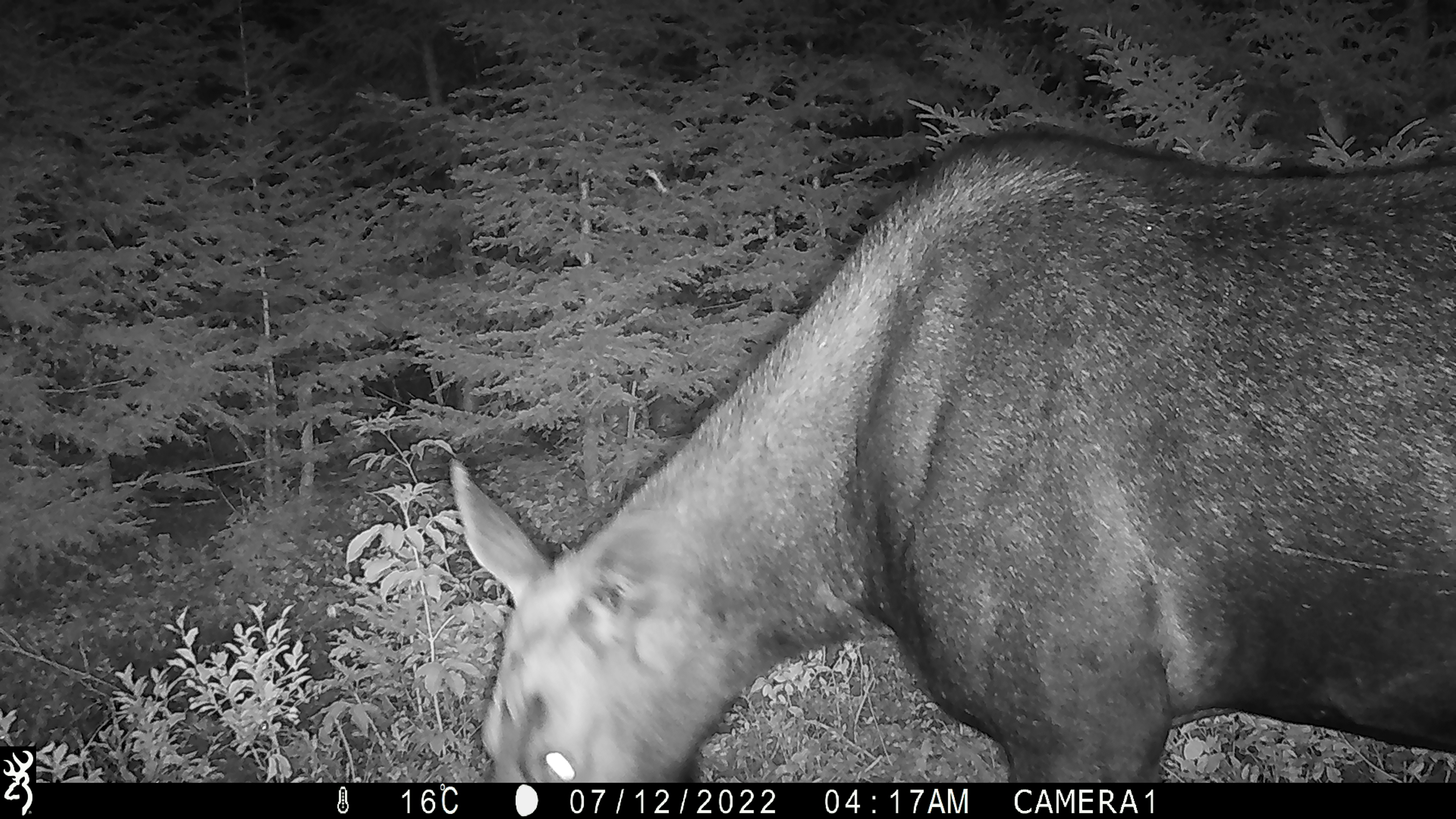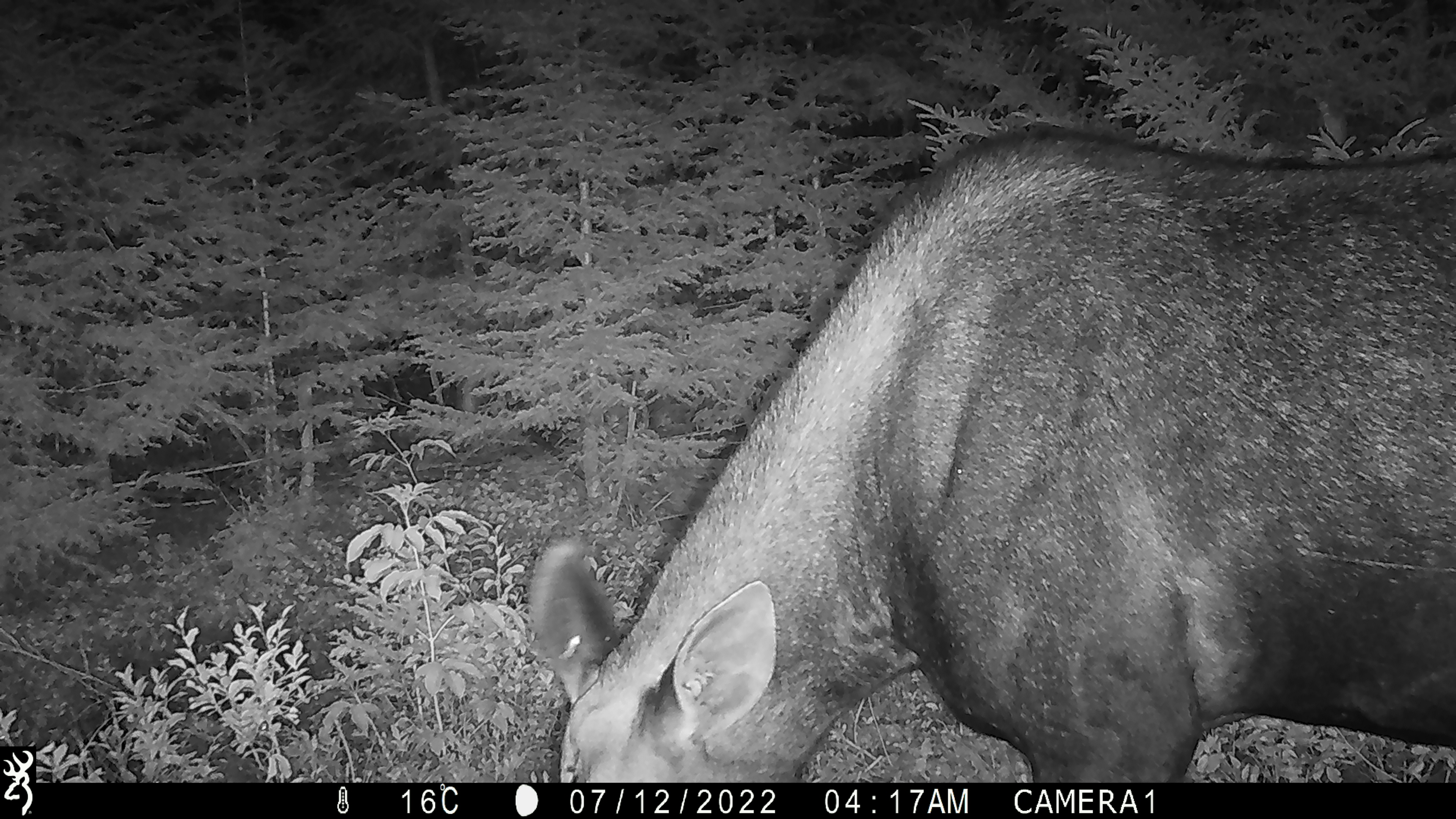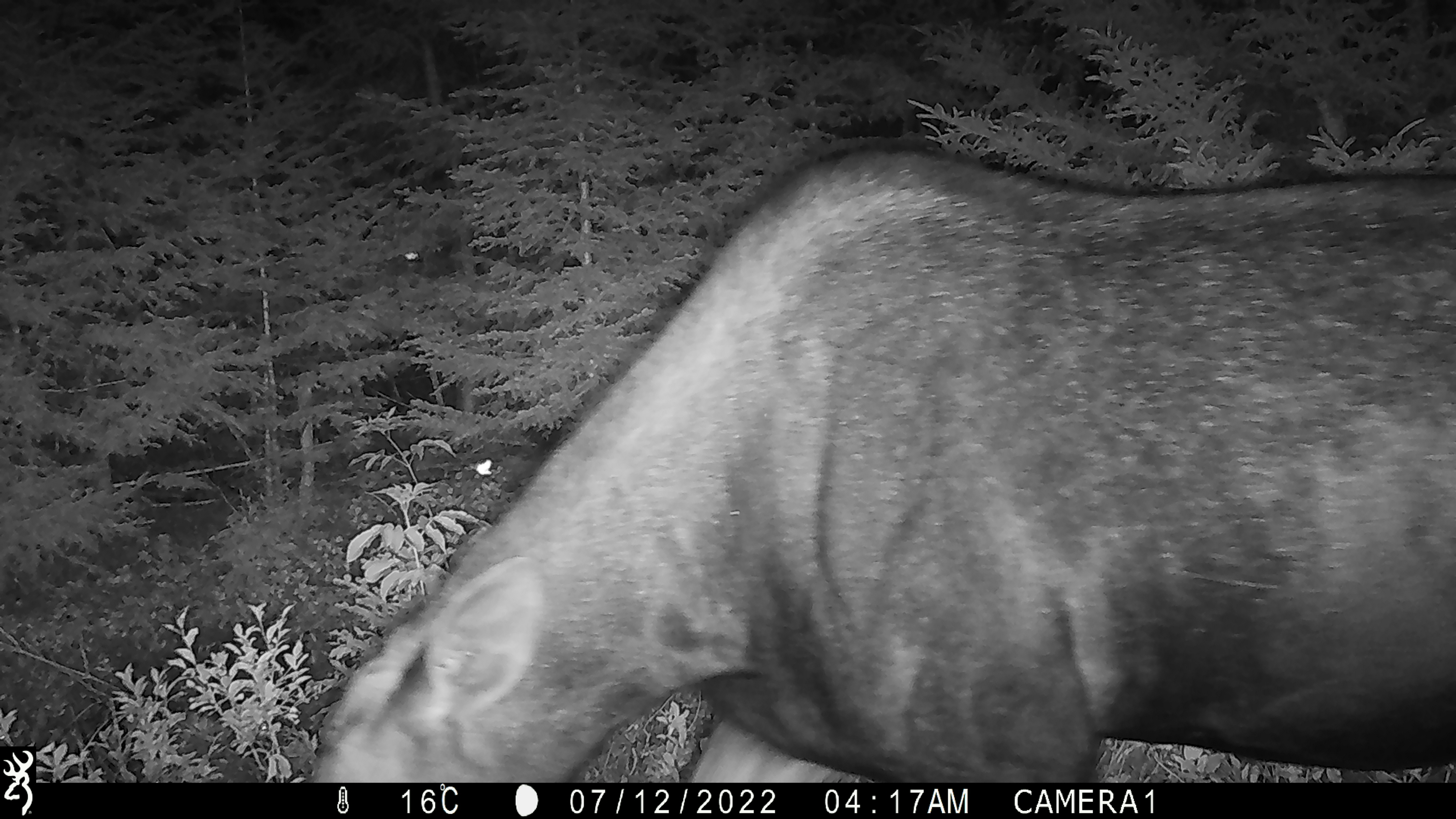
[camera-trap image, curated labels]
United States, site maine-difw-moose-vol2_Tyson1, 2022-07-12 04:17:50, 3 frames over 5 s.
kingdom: Animalia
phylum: Chordata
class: Mammalia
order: Artiodactyla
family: Cervidae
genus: Alces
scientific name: Alces alces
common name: moose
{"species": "moose (Alces alces)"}